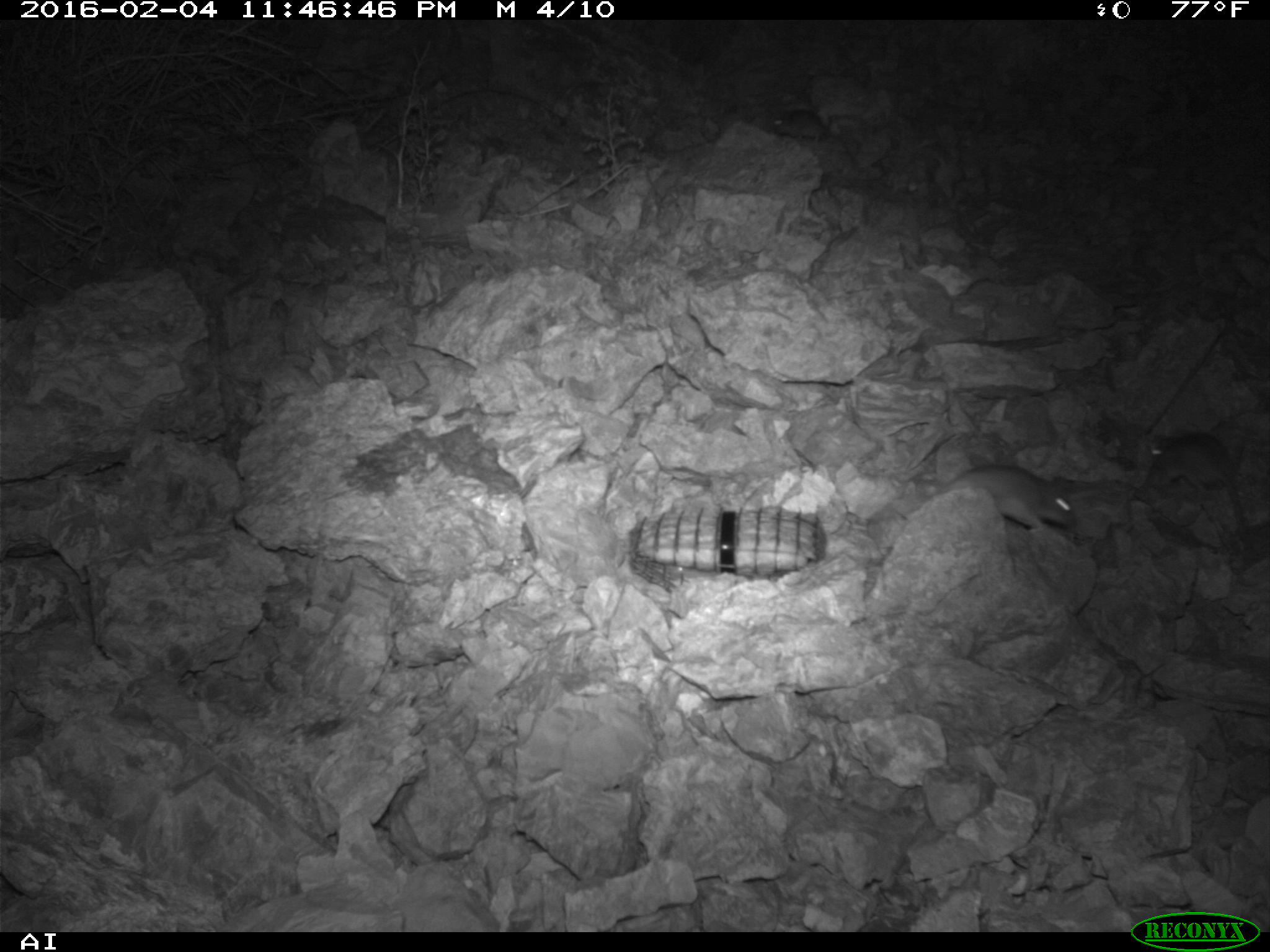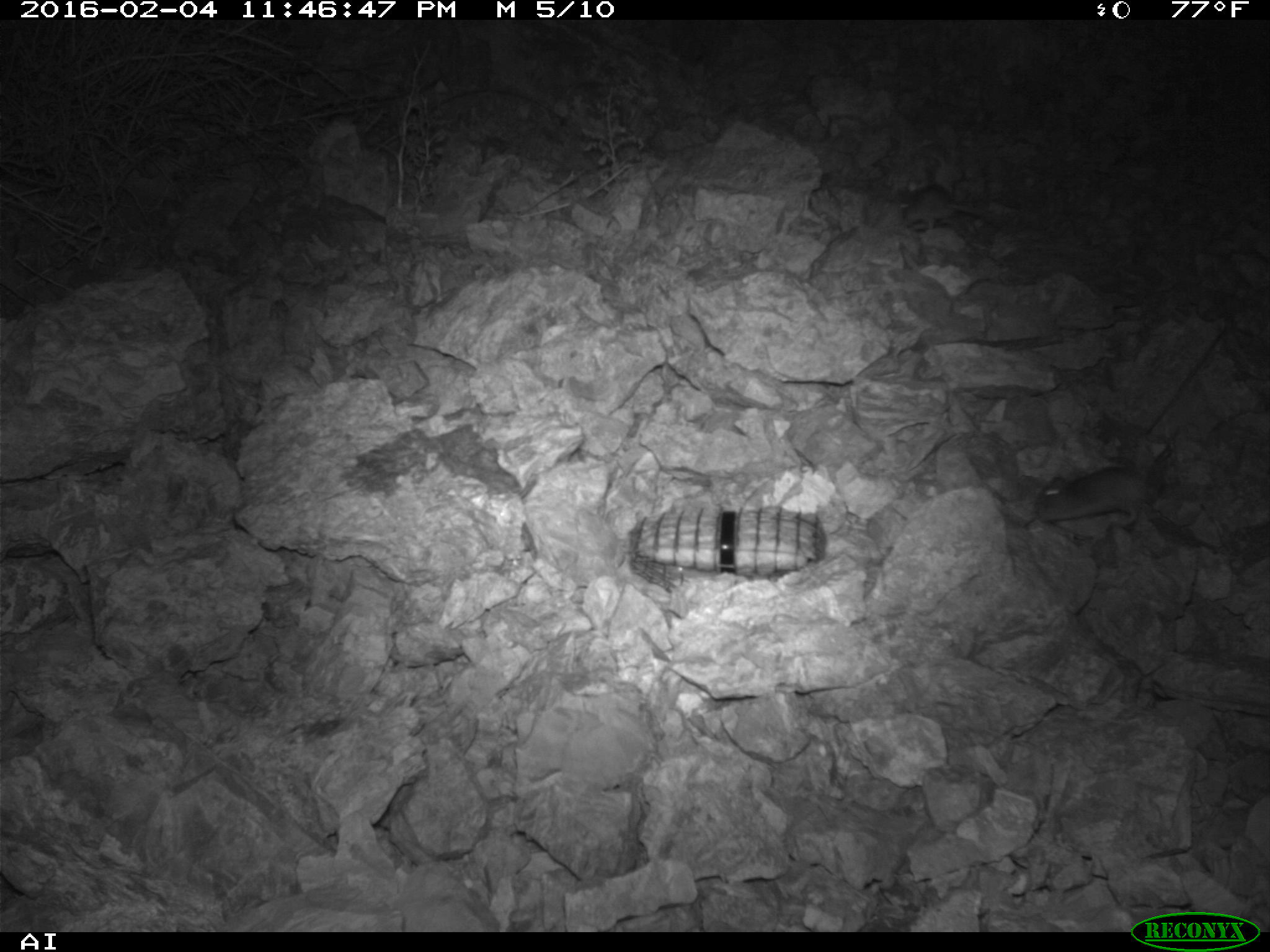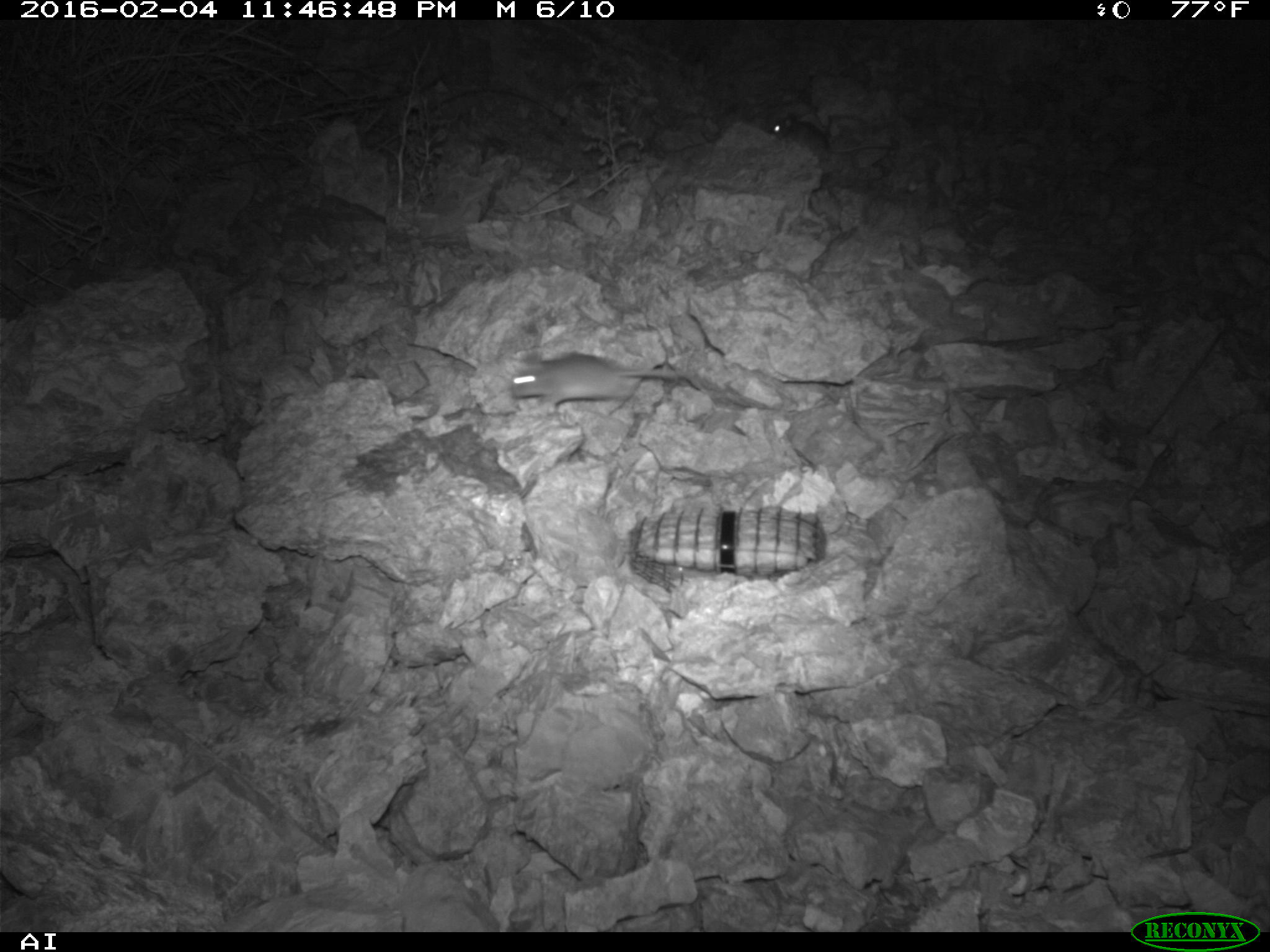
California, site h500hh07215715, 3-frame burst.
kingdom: Animalia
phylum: Chordata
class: Mammalia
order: Rodentia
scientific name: Rodentia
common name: rodent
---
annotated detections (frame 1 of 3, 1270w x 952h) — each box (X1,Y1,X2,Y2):
rodent: (1146,430,1247,542); (936,464,1076,529)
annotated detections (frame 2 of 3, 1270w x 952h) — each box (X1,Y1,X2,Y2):
rodent: (1035,434,1148,526)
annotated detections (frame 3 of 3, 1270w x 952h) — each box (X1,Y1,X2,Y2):
rodent: (509,350,708,403); (767,108,897,160)